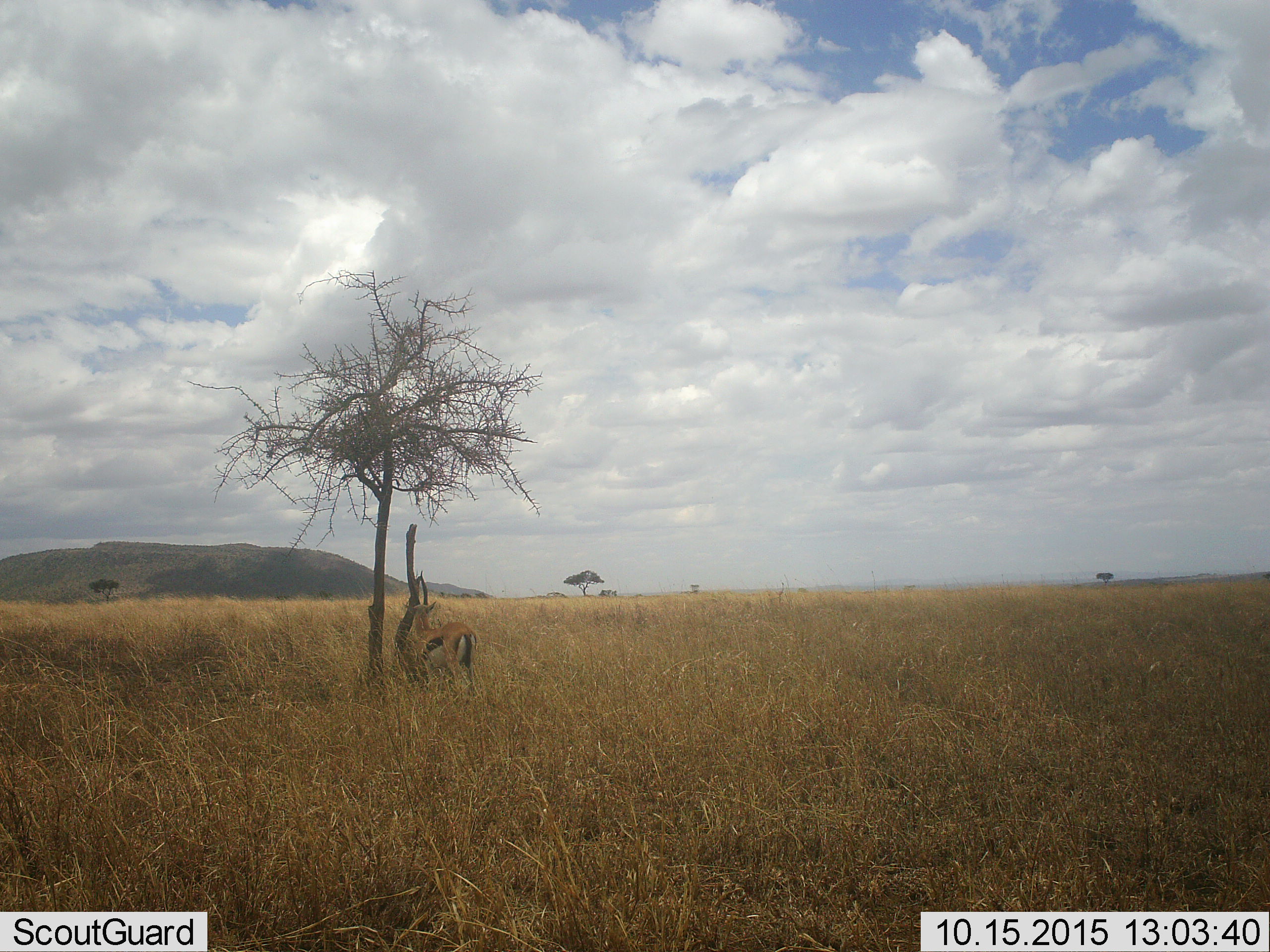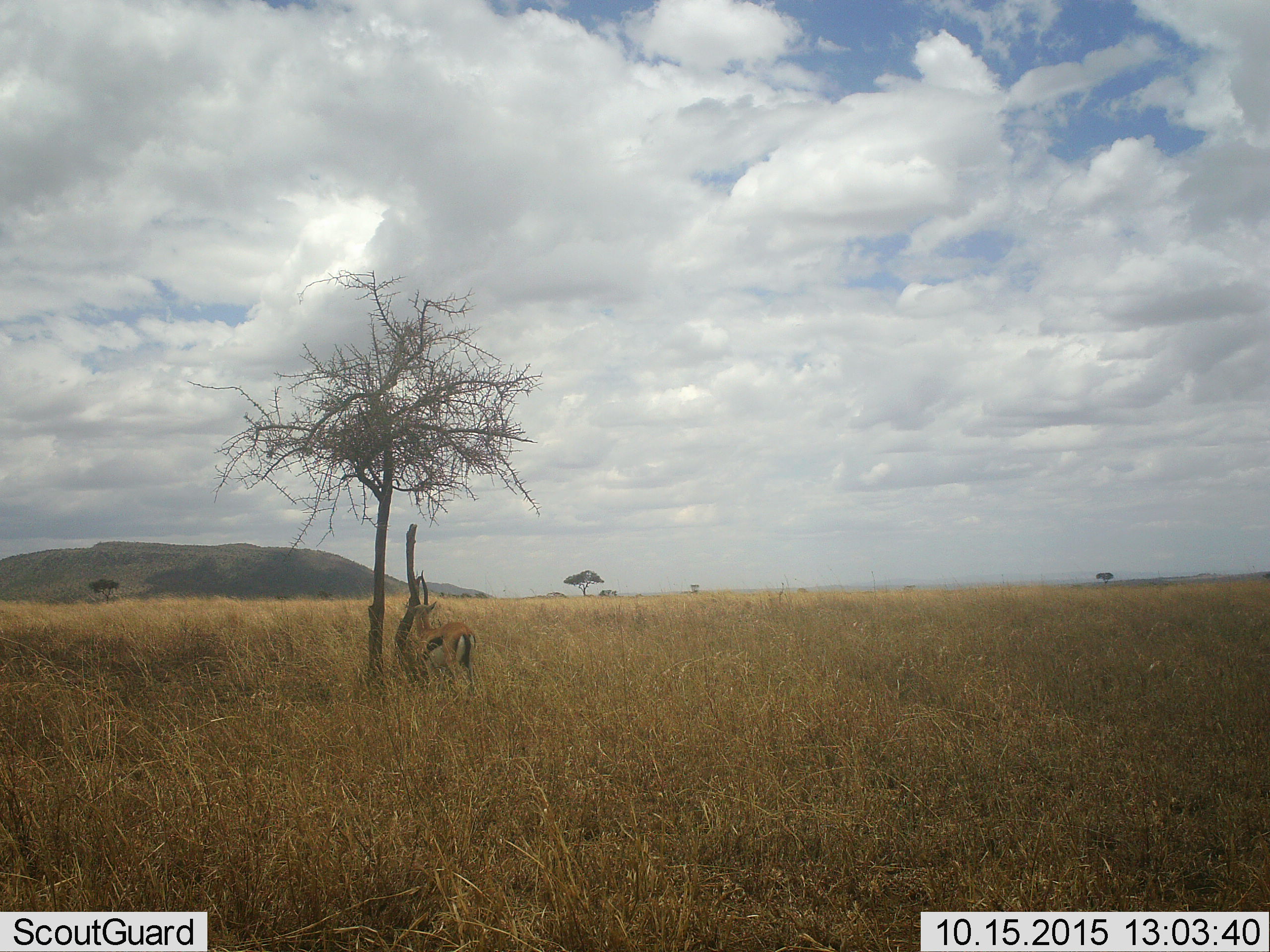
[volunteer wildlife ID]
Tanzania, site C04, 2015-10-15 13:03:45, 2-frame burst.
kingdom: Animalia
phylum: Chordata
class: Mammalia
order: Artiodactyla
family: Bovidae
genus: Eudorcas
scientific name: Eudorcas thomsonii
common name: thomson's gazelle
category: gazellethomsons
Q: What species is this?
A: Gazellethomsons (thomson's gazelle) (Eudorcas thomsonii).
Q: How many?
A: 1.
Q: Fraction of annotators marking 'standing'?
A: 100%.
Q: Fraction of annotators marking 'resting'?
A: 0%.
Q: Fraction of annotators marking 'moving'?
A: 0%.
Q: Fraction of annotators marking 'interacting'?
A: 0%.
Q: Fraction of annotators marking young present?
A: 0%.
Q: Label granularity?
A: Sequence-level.